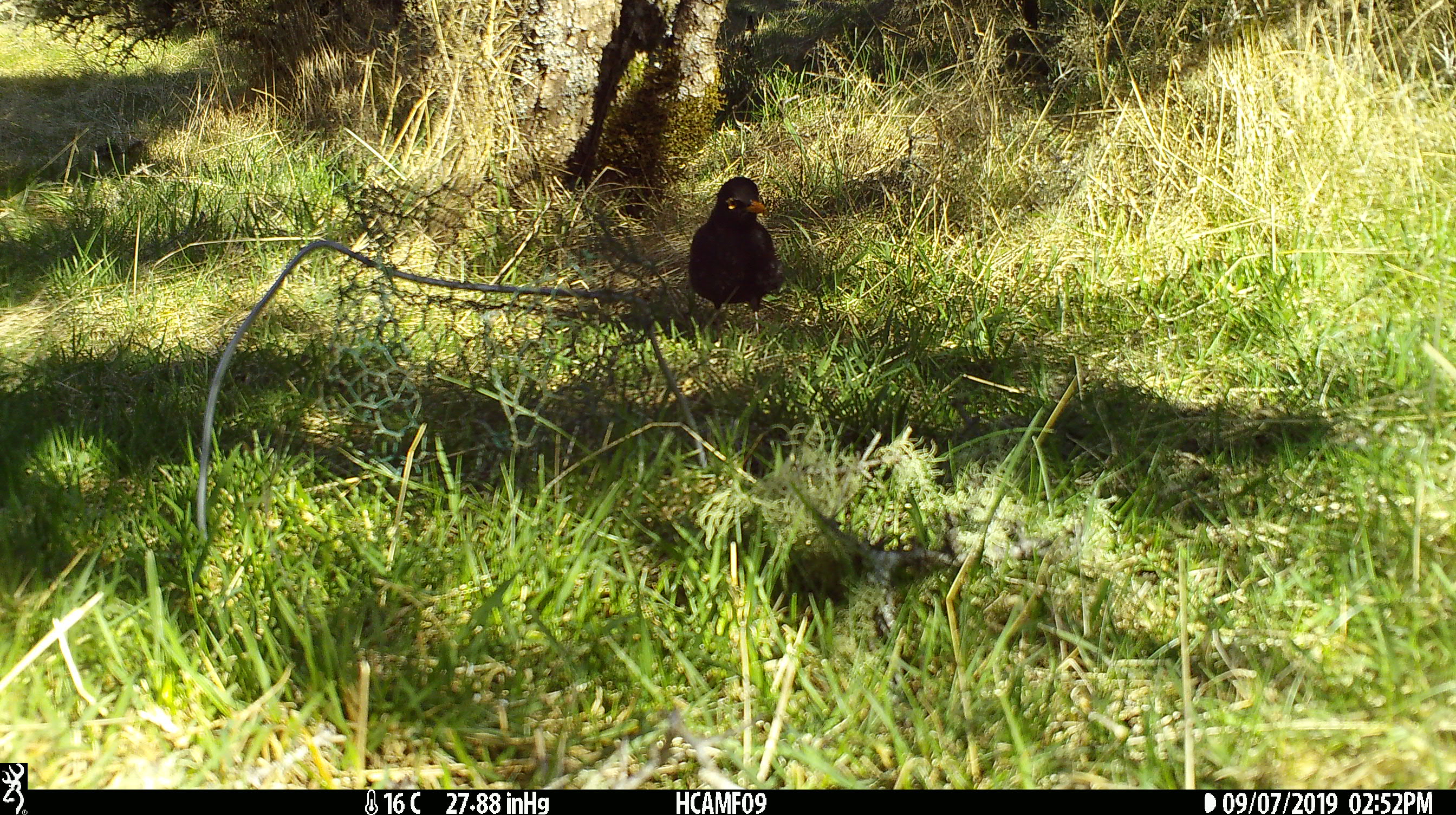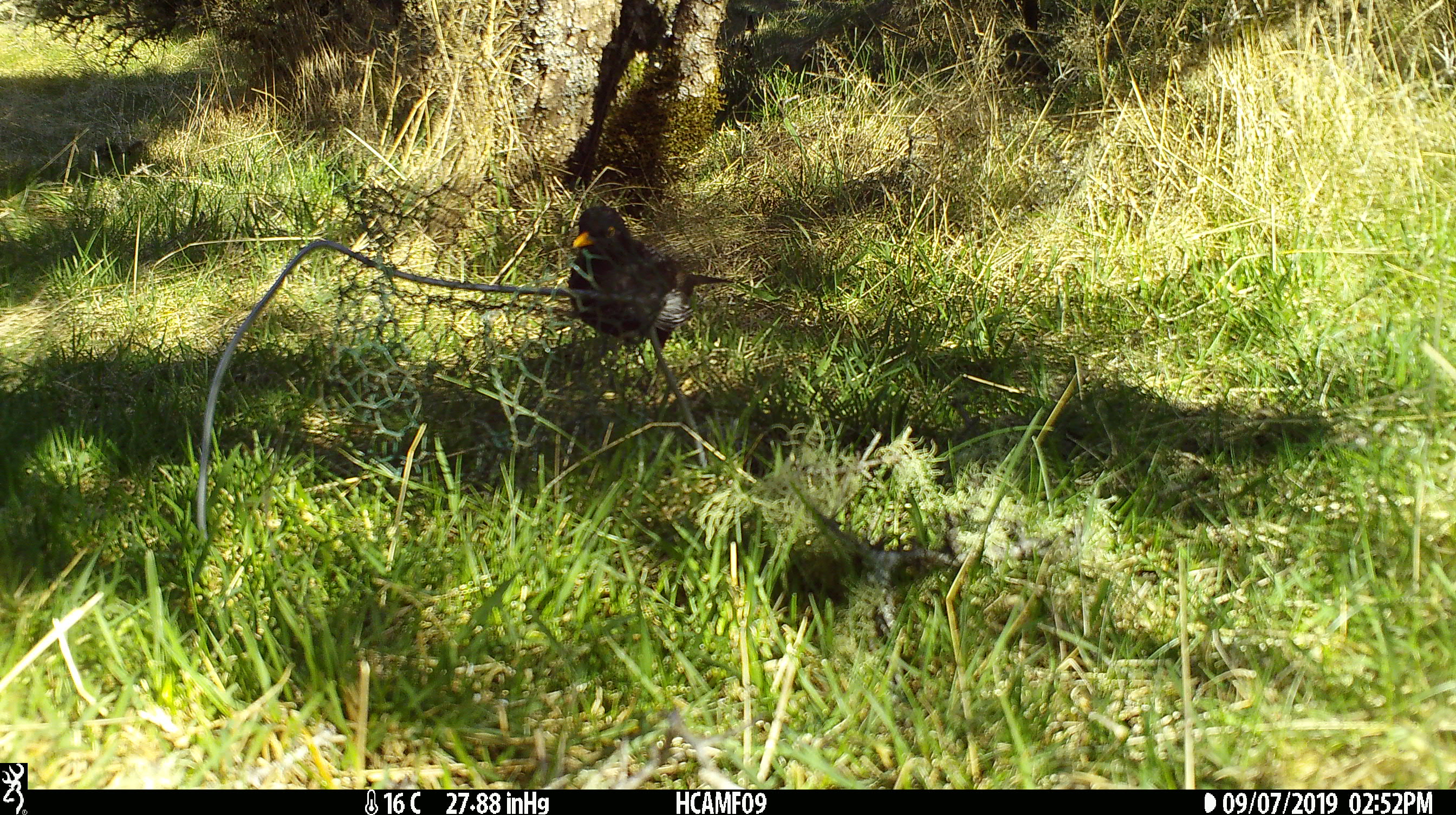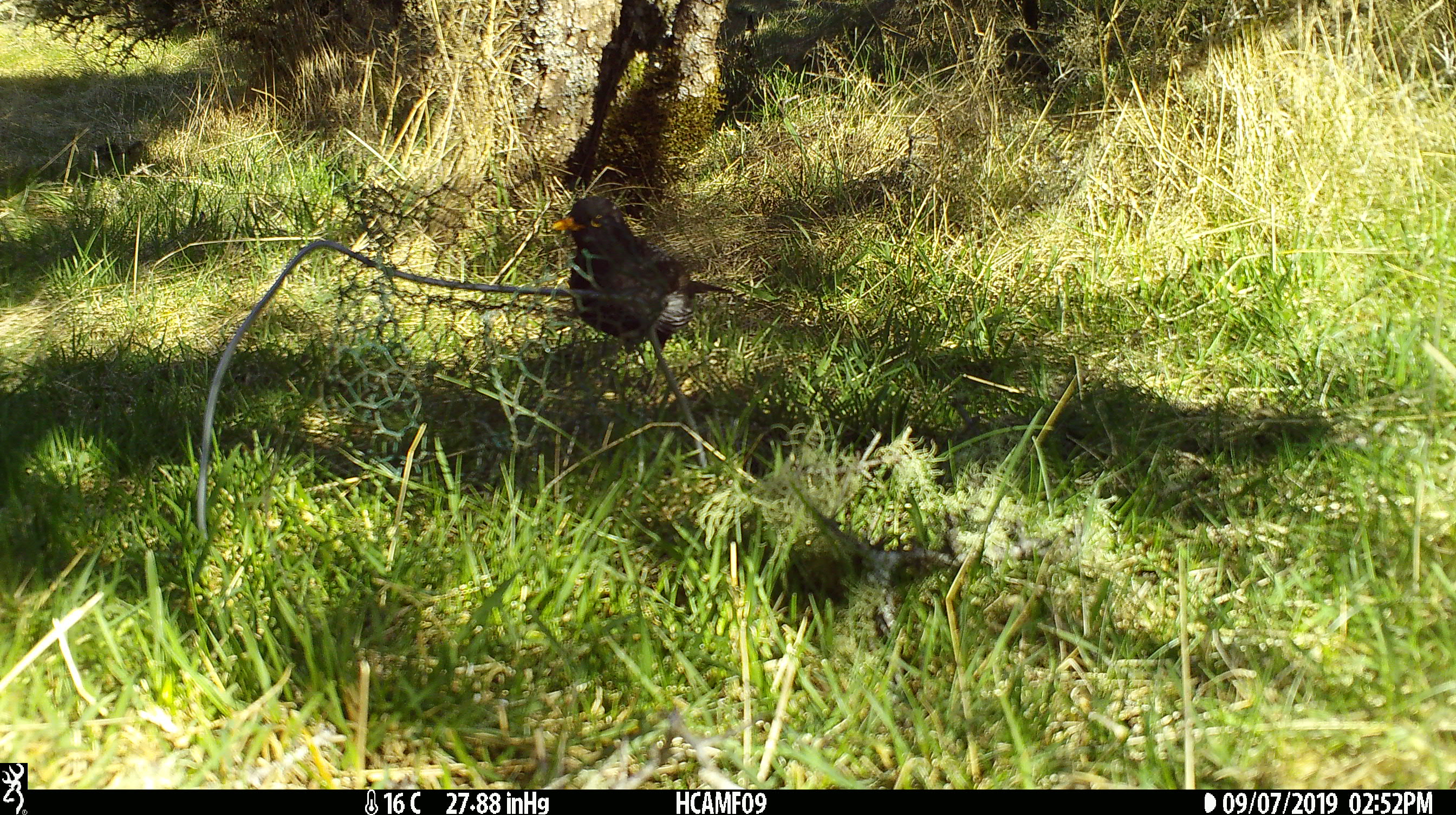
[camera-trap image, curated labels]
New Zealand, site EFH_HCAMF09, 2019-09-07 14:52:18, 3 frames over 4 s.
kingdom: Animalia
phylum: Chordata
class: Aves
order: Passeriformes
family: Turdidae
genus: Turdus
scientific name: Turdus merula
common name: eurasian blackbird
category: blackbird